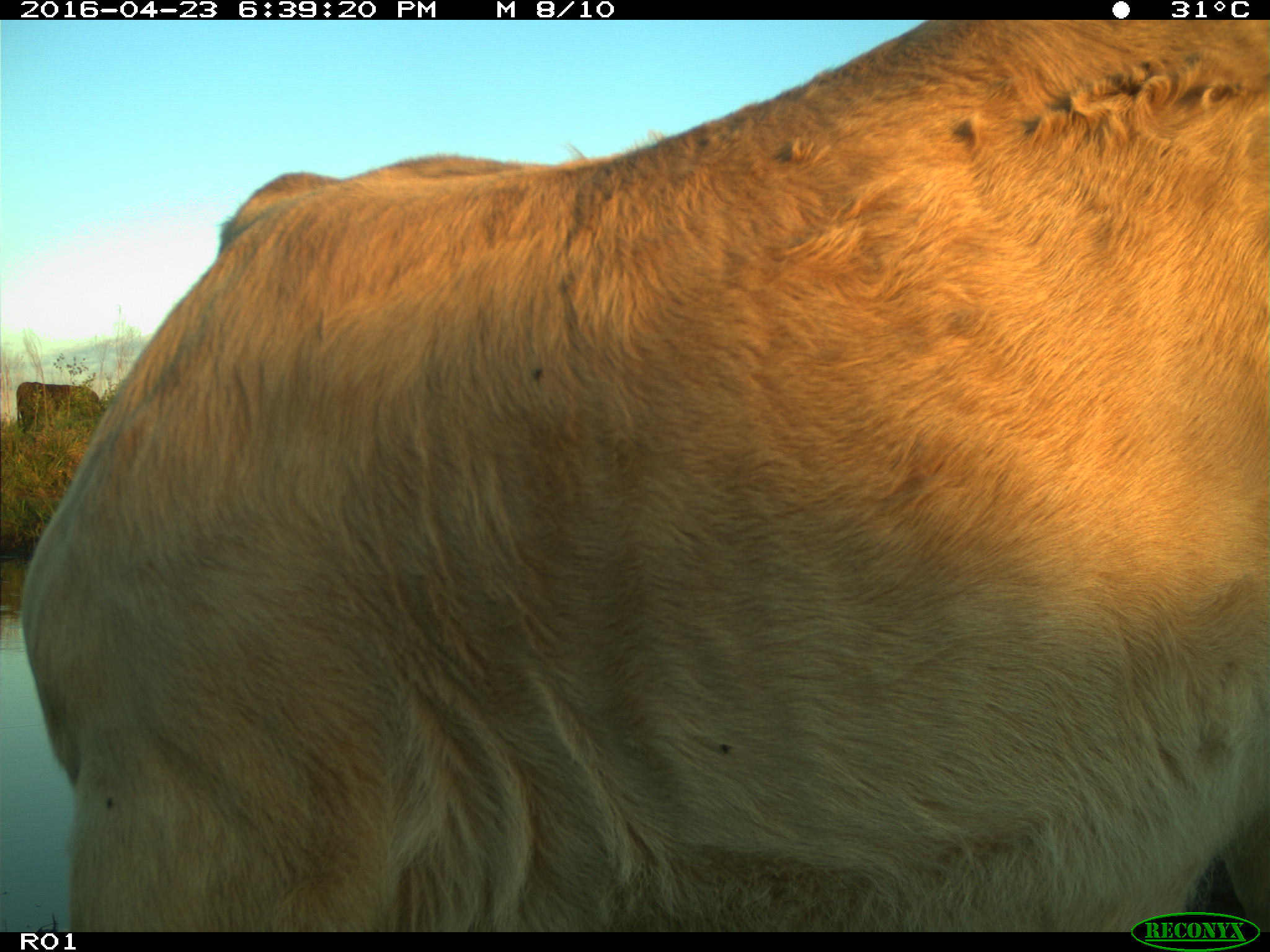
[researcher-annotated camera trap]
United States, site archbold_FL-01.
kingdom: Animalia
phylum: Chordata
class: Mammalia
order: Artiodactyla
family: Bovidae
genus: Bos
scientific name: Bos taurus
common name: domestic cow